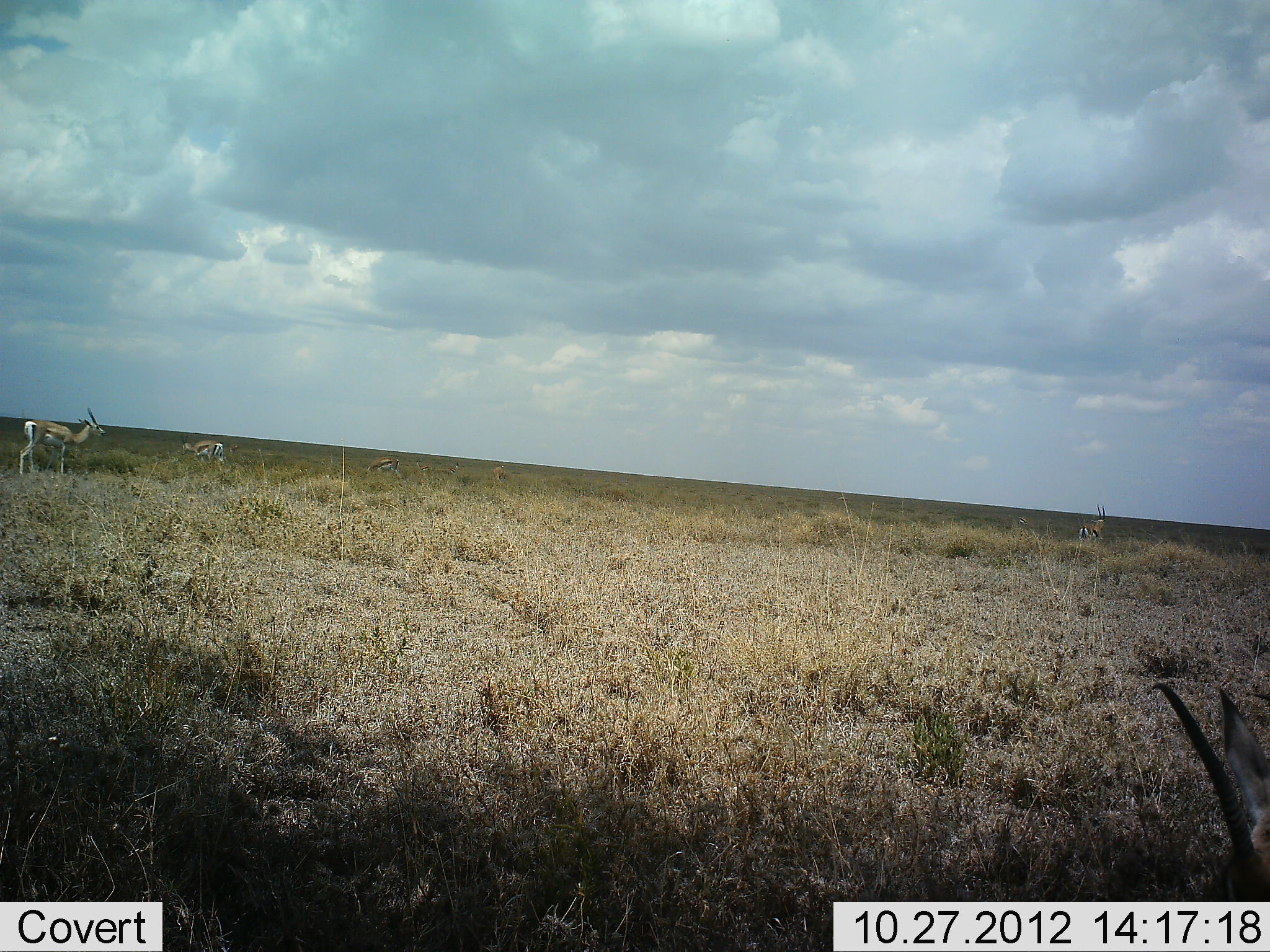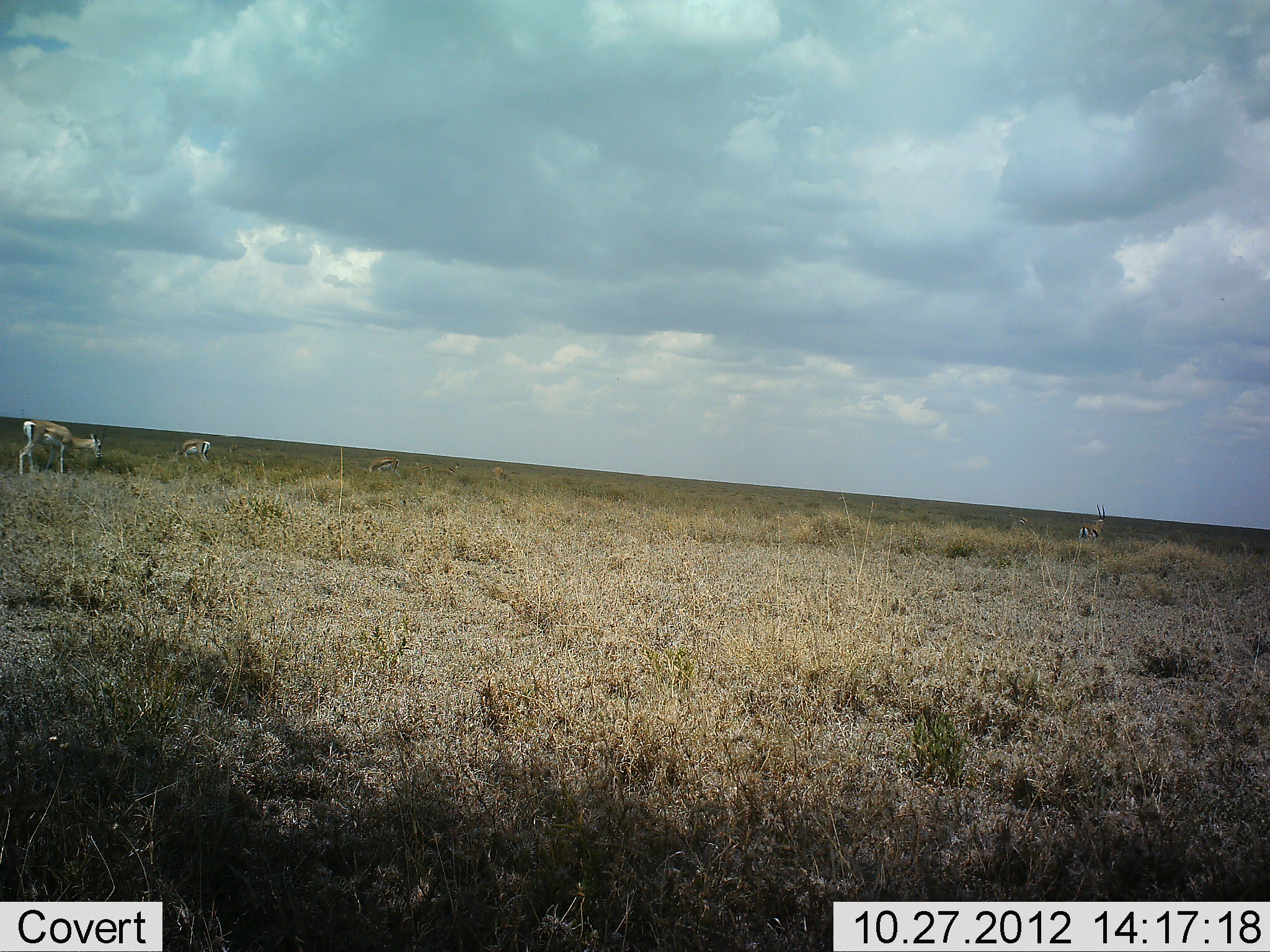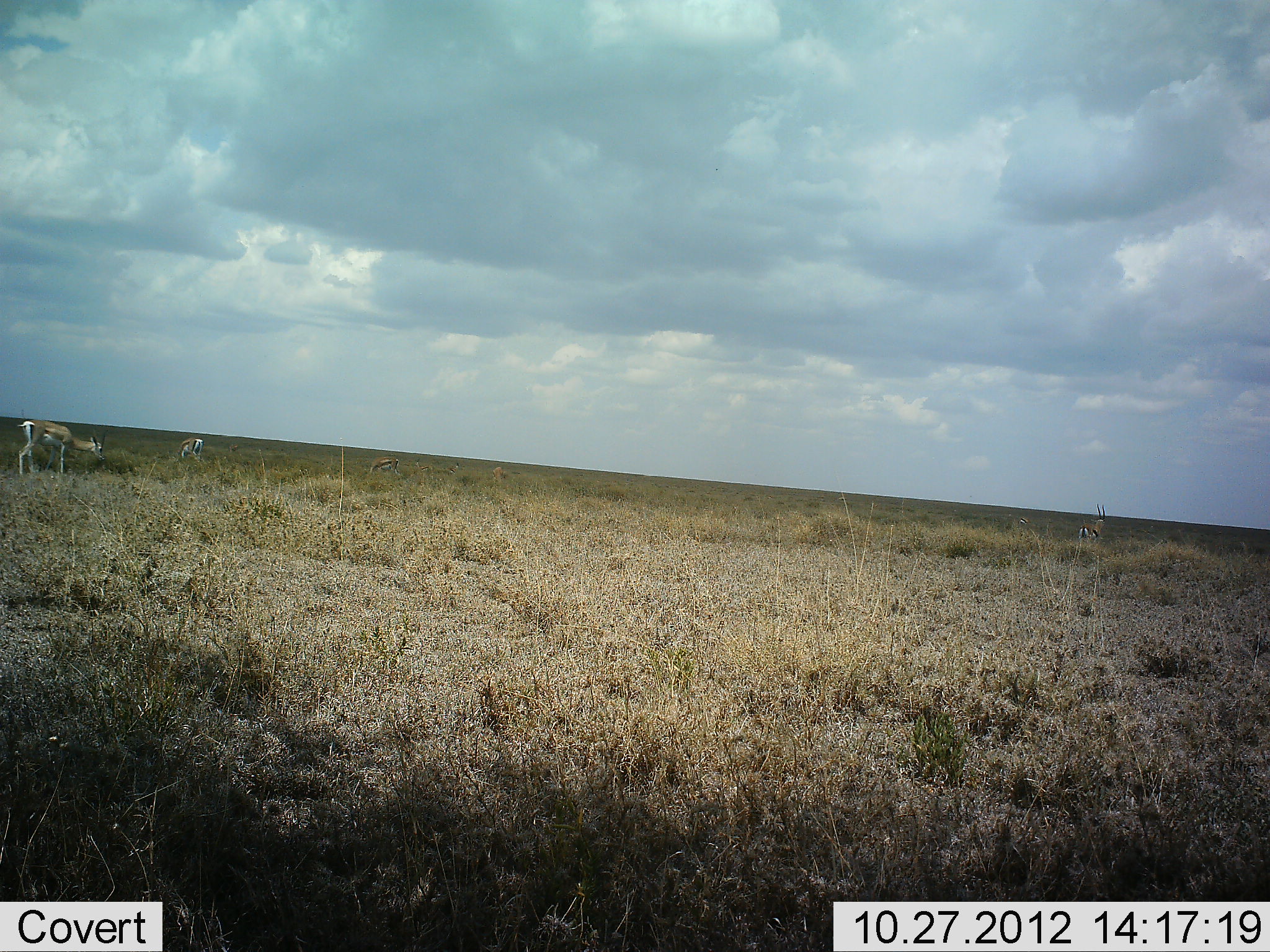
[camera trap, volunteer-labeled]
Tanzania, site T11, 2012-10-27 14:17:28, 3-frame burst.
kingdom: Animalia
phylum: Chordata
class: Mammalia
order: Artiodactyla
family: Bovidae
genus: Eudorcas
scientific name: Eudorcas thomsonii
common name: thomson's gazelle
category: gazellethomsons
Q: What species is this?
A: Gazellethomsons (thomson's gazelle) (Eudorcas thomsonii).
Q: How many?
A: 3.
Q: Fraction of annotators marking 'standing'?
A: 40%.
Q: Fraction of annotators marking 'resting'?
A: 0%.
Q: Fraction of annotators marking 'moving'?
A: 10%.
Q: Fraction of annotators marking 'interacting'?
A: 0%.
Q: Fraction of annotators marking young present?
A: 0%.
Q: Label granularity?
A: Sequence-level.